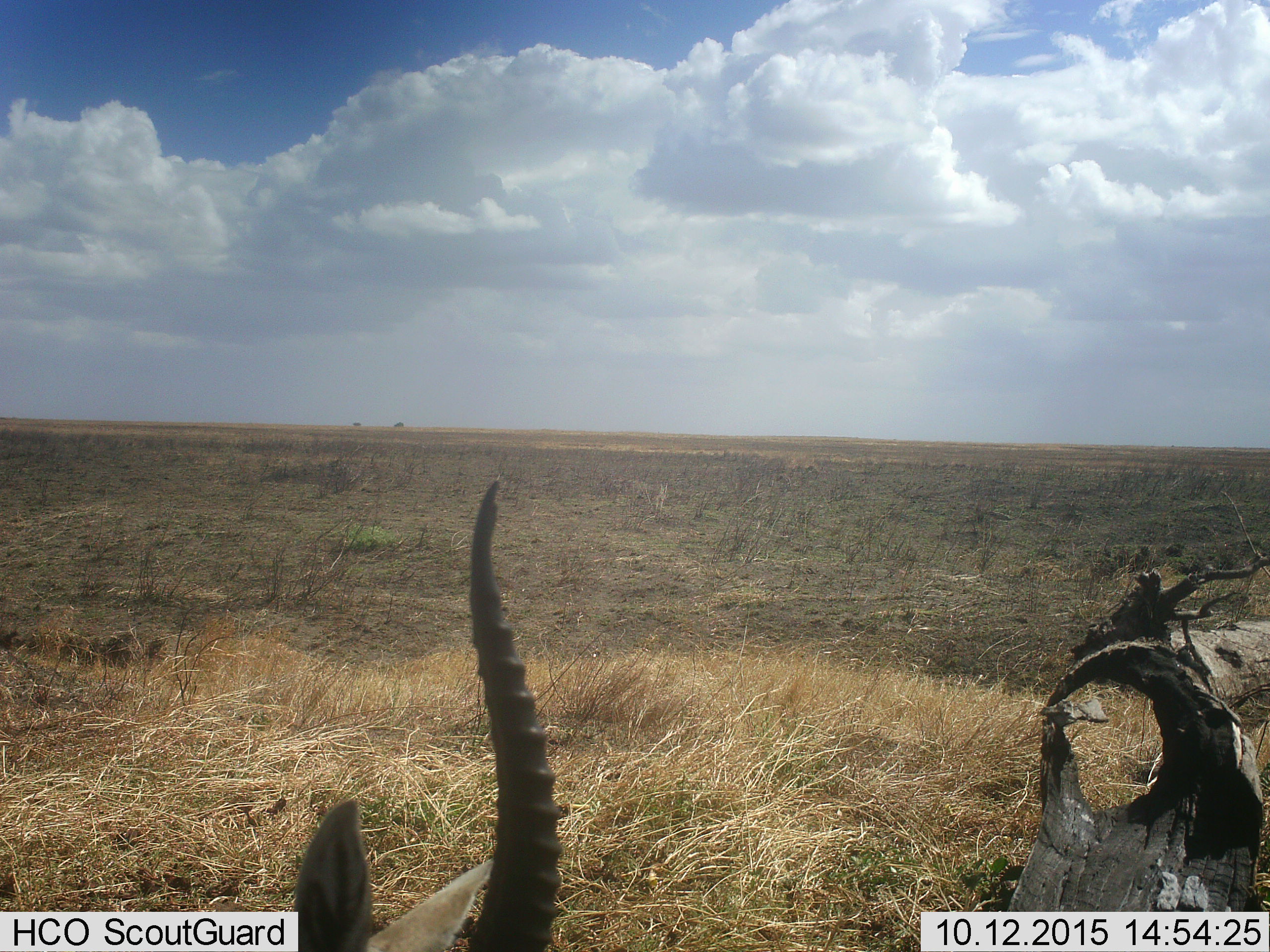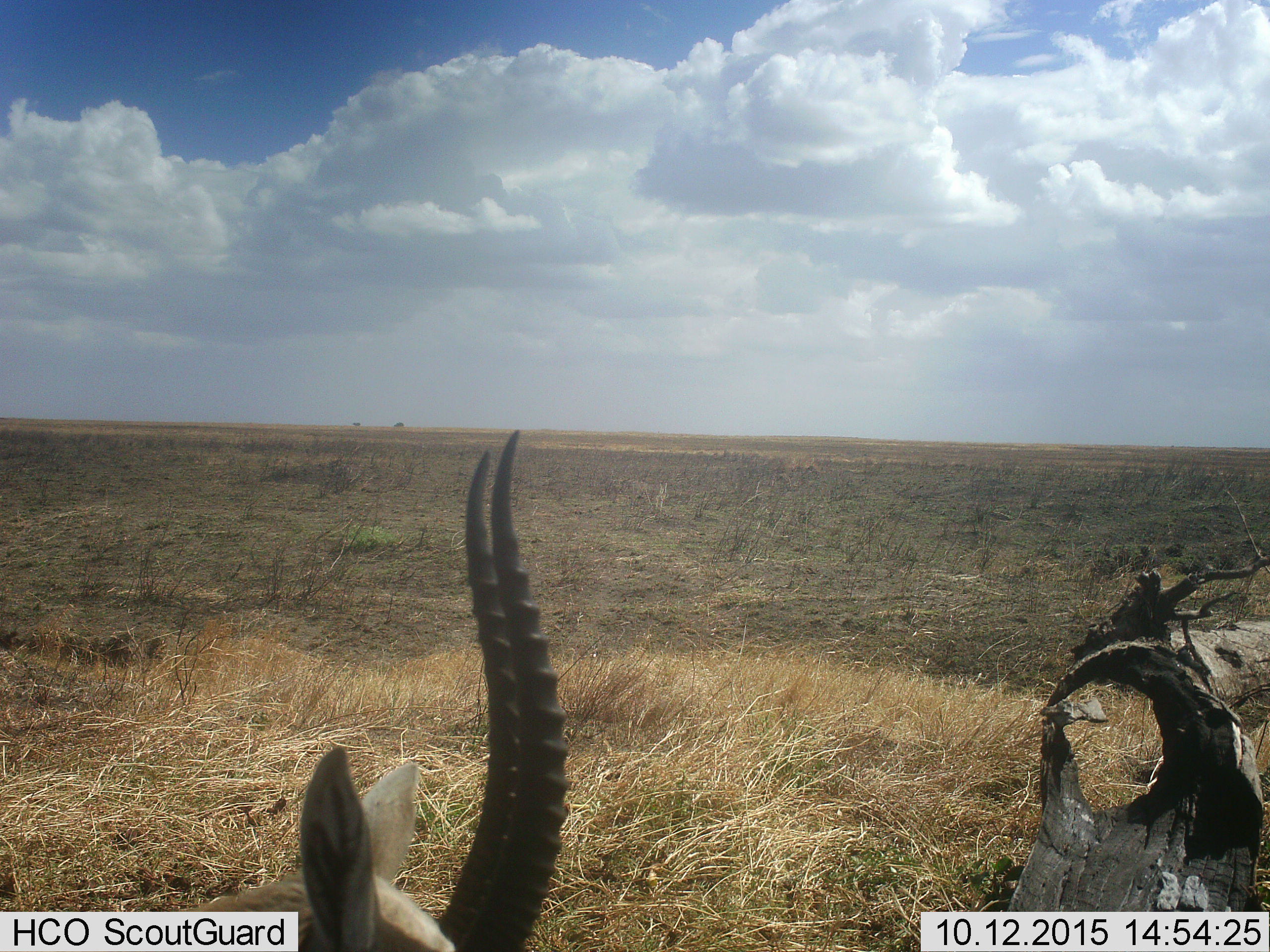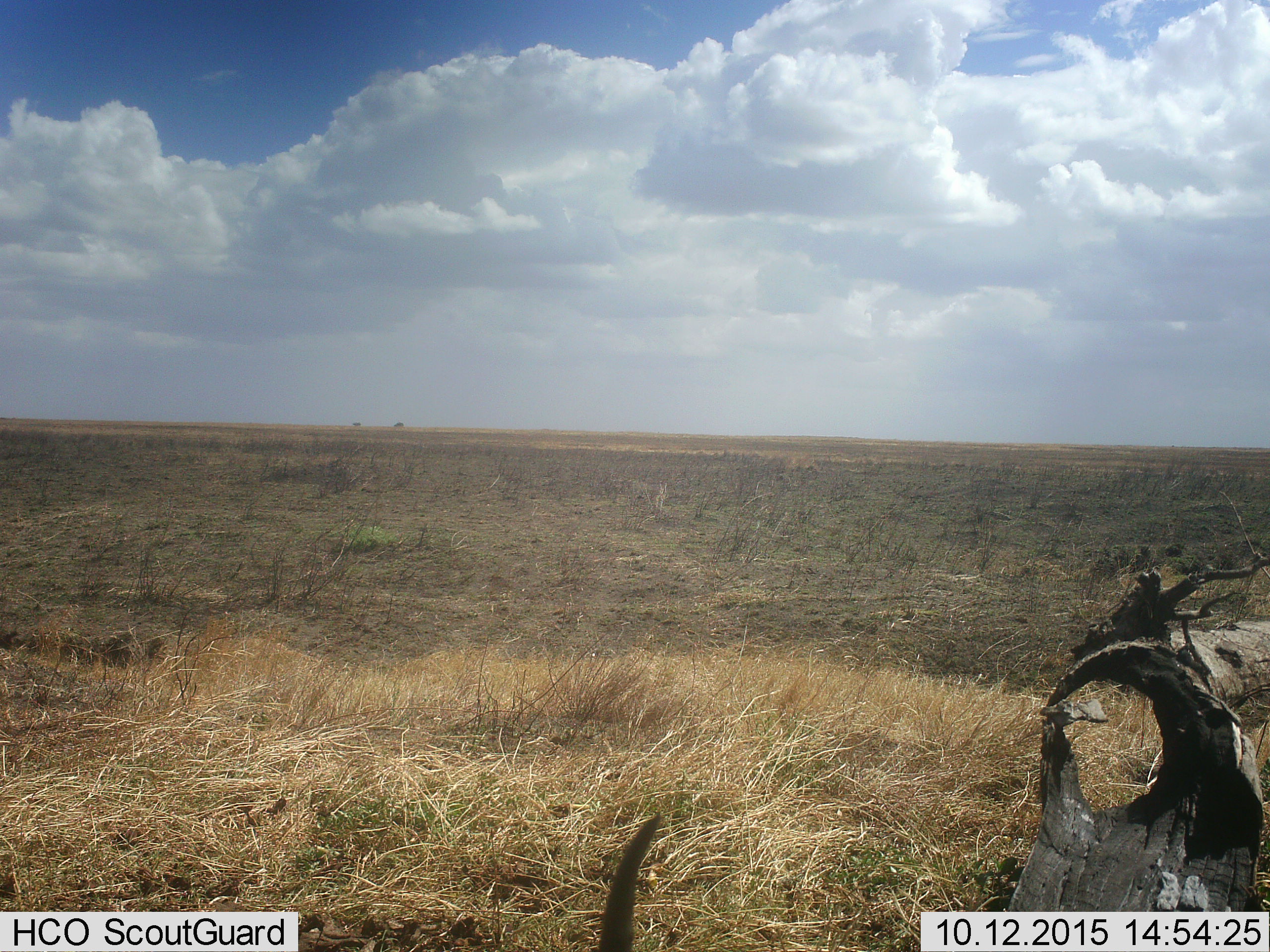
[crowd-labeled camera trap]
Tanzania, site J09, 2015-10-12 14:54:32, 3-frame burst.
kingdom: Animalia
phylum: Chordata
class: Mammalia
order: Artiodactyla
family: Bovidae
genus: Eudorcas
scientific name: Eudorcas thomsonii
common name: thomson's gazelle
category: gazellethomsons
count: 1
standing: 40%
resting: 0%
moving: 30%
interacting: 0%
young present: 0%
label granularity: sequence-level